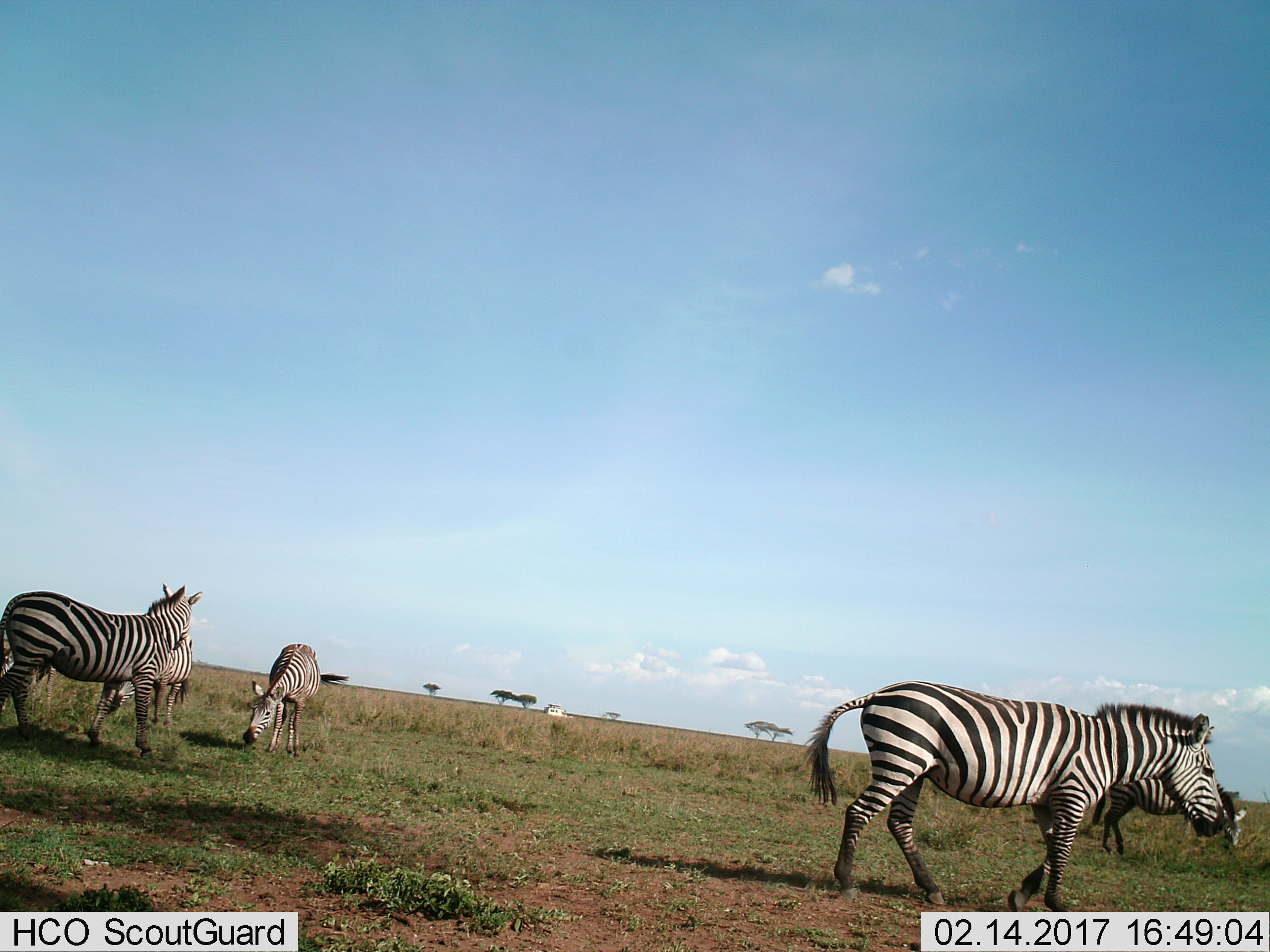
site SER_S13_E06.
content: unidentified animal